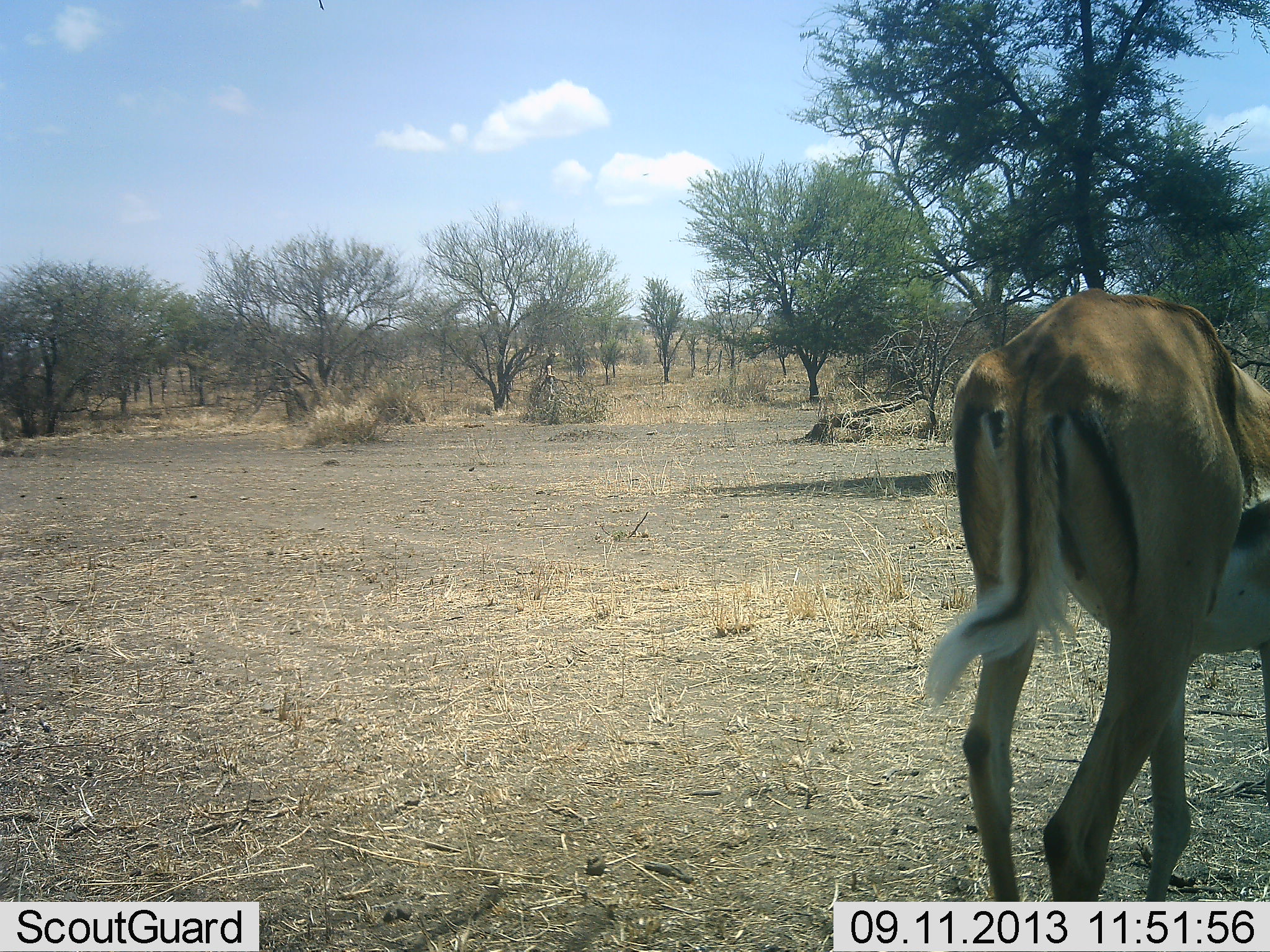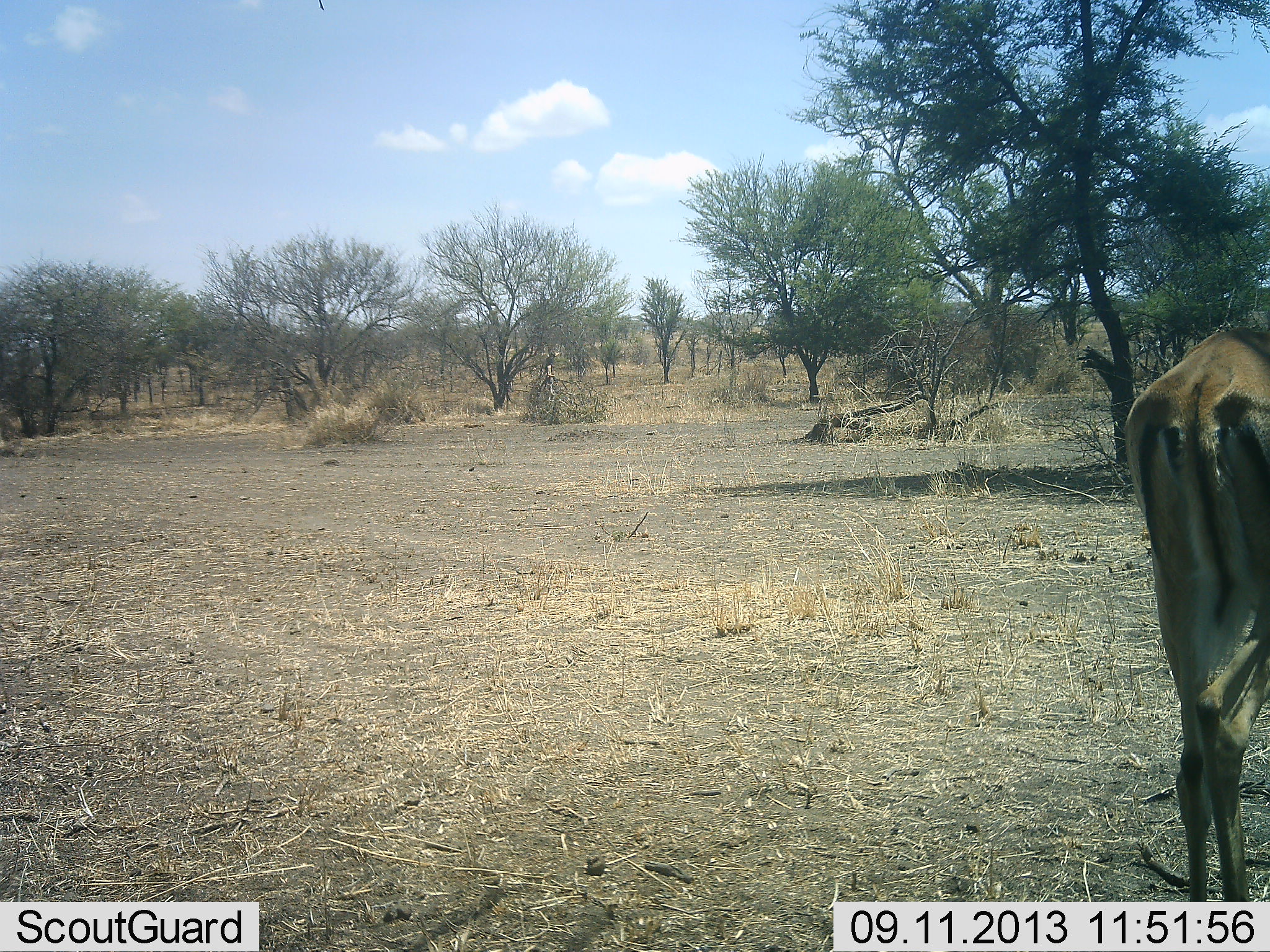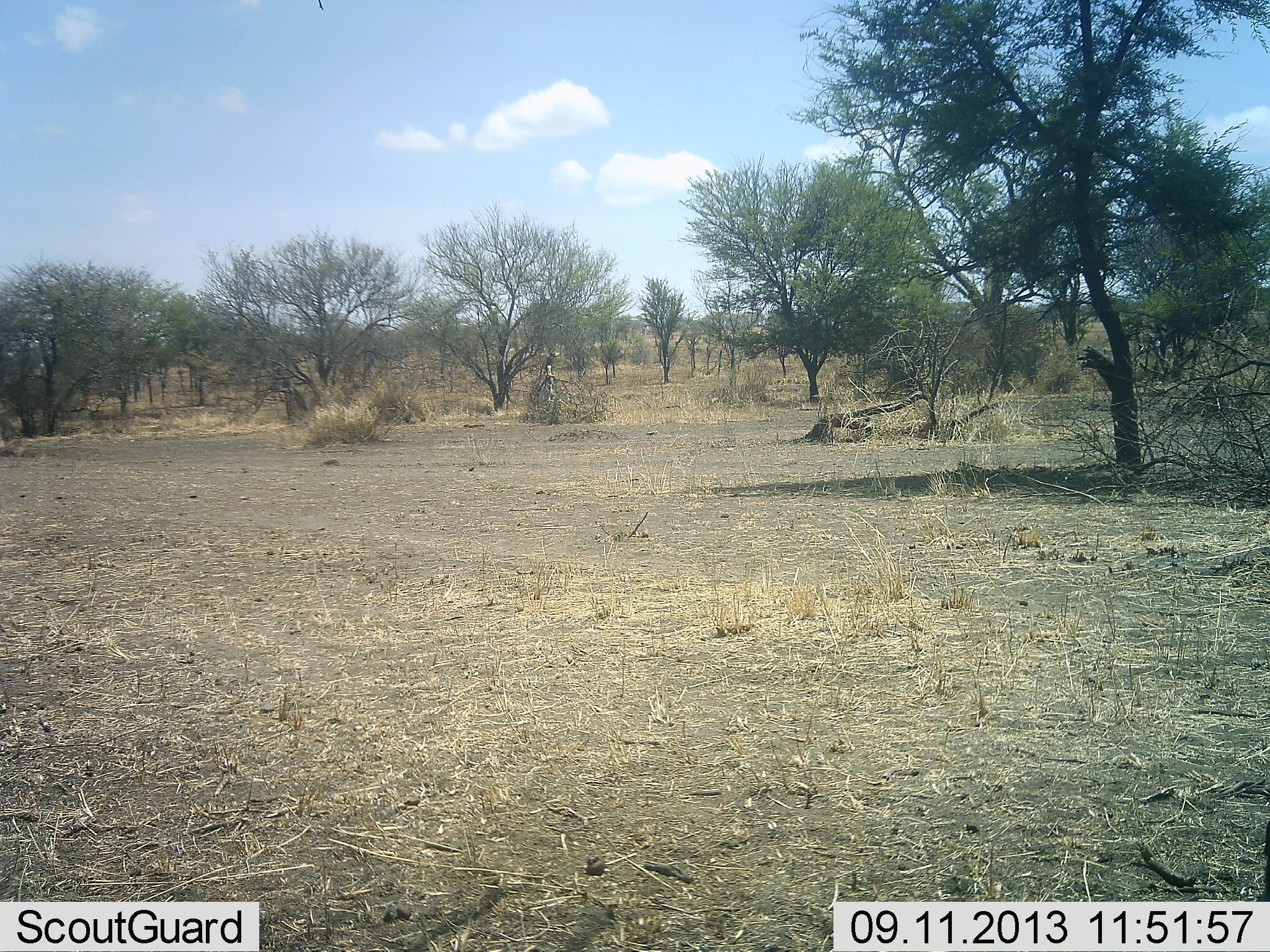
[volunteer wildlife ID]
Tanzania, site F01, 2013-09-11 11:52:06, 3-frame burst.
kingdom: Animalia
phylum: Chordata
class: Mammalia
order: Artiodactyla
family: Bovidae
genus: Aepyceros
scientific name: Aepyceros melampus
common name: impala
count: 1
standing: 14%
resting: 0%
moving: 86%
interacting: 0%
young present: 0%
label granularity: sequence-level